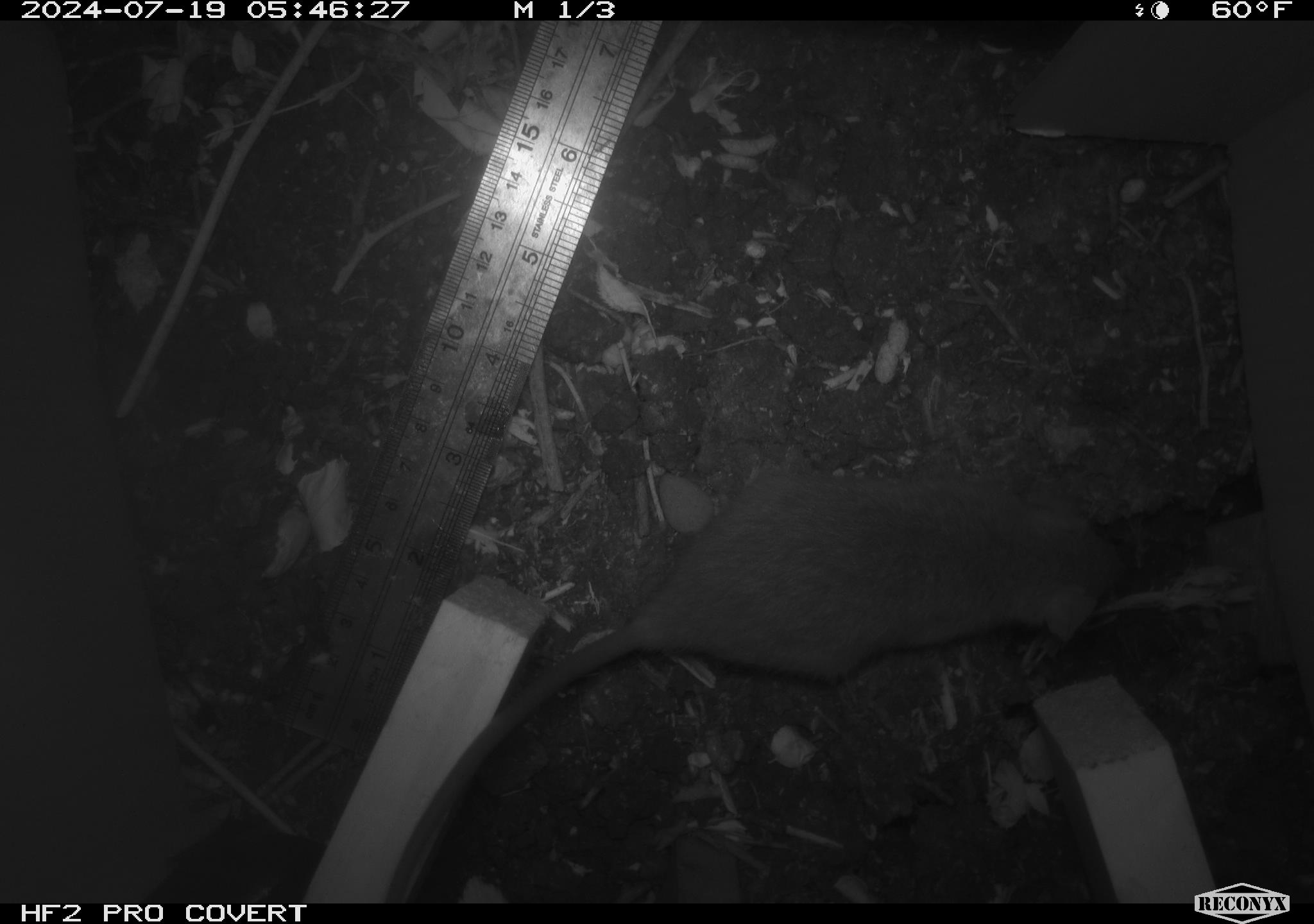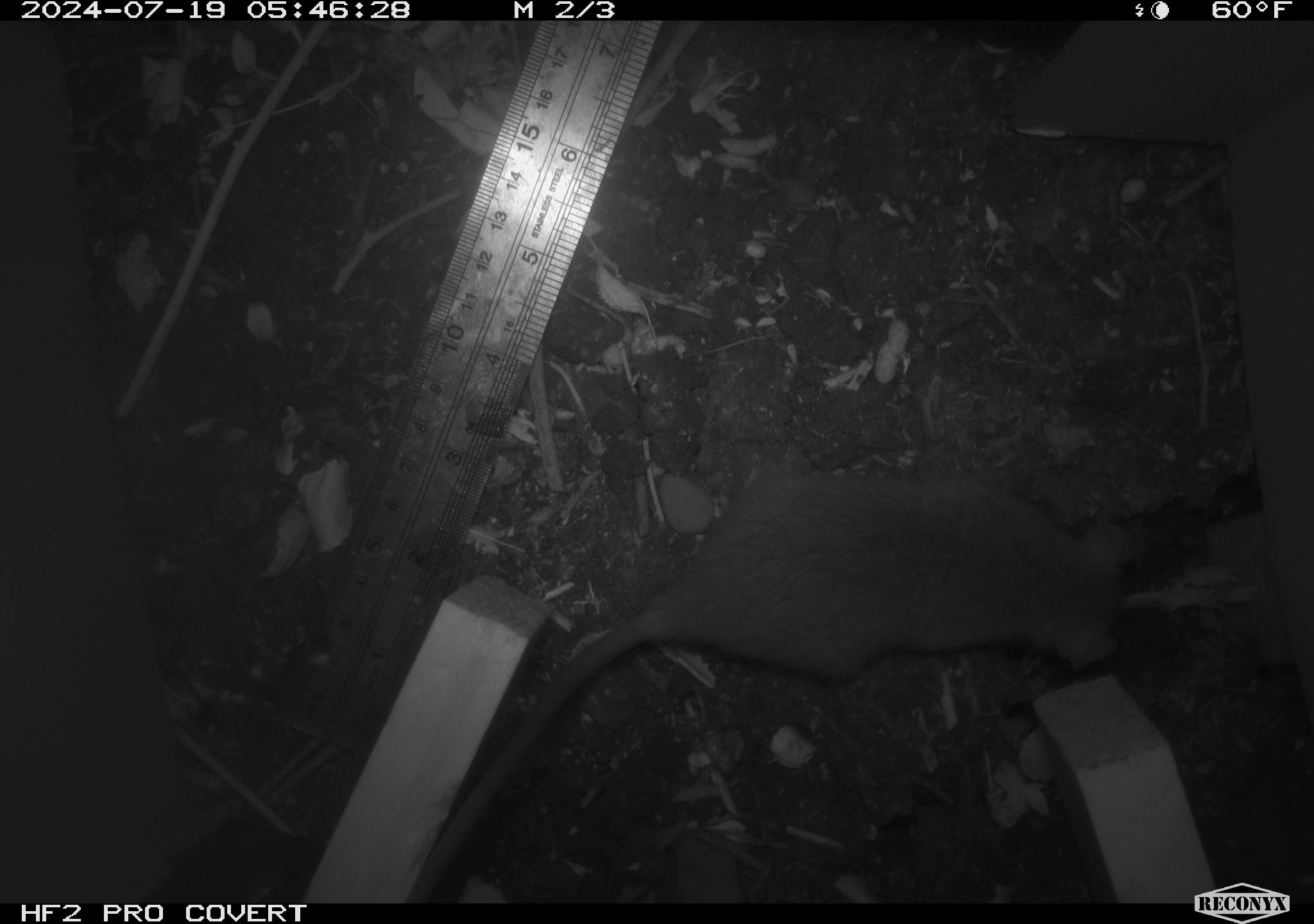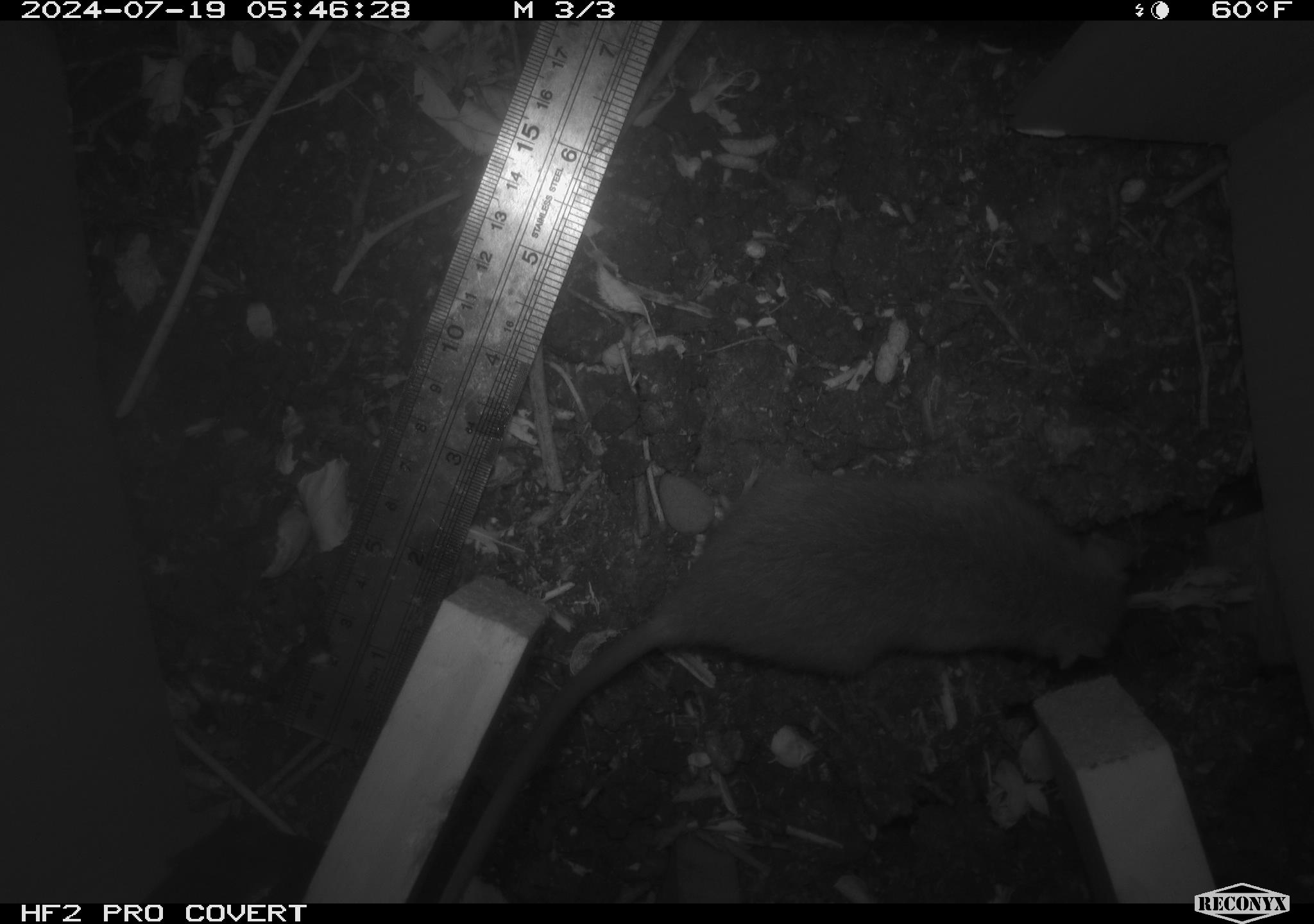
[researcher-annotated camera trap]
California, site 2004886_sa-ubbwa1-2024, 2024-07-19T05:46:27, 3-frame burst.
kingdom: Animalia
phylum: Chordata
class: Mammalia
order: Rodentia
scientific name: Rodentia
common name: woodrat or rat or mouse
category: woodrat or rat or mouse species